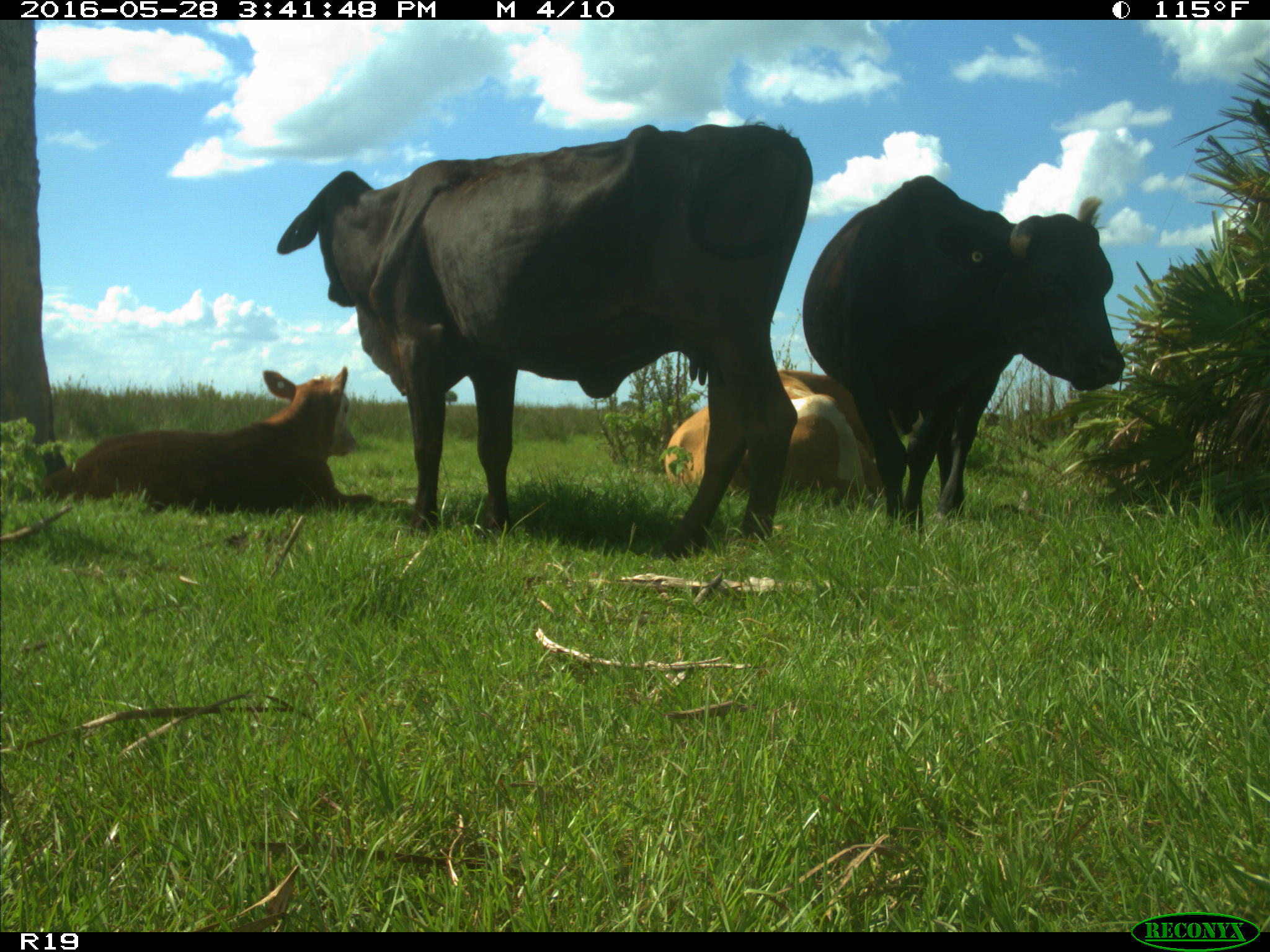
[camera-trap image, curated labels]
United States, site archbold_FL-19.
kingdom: Animalia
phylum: Chordata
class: Mammalia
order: Artiodactyla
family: Bovidae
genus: Bos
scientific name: Bos taurus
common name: domestic cow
Bos taurus (domestic cow).